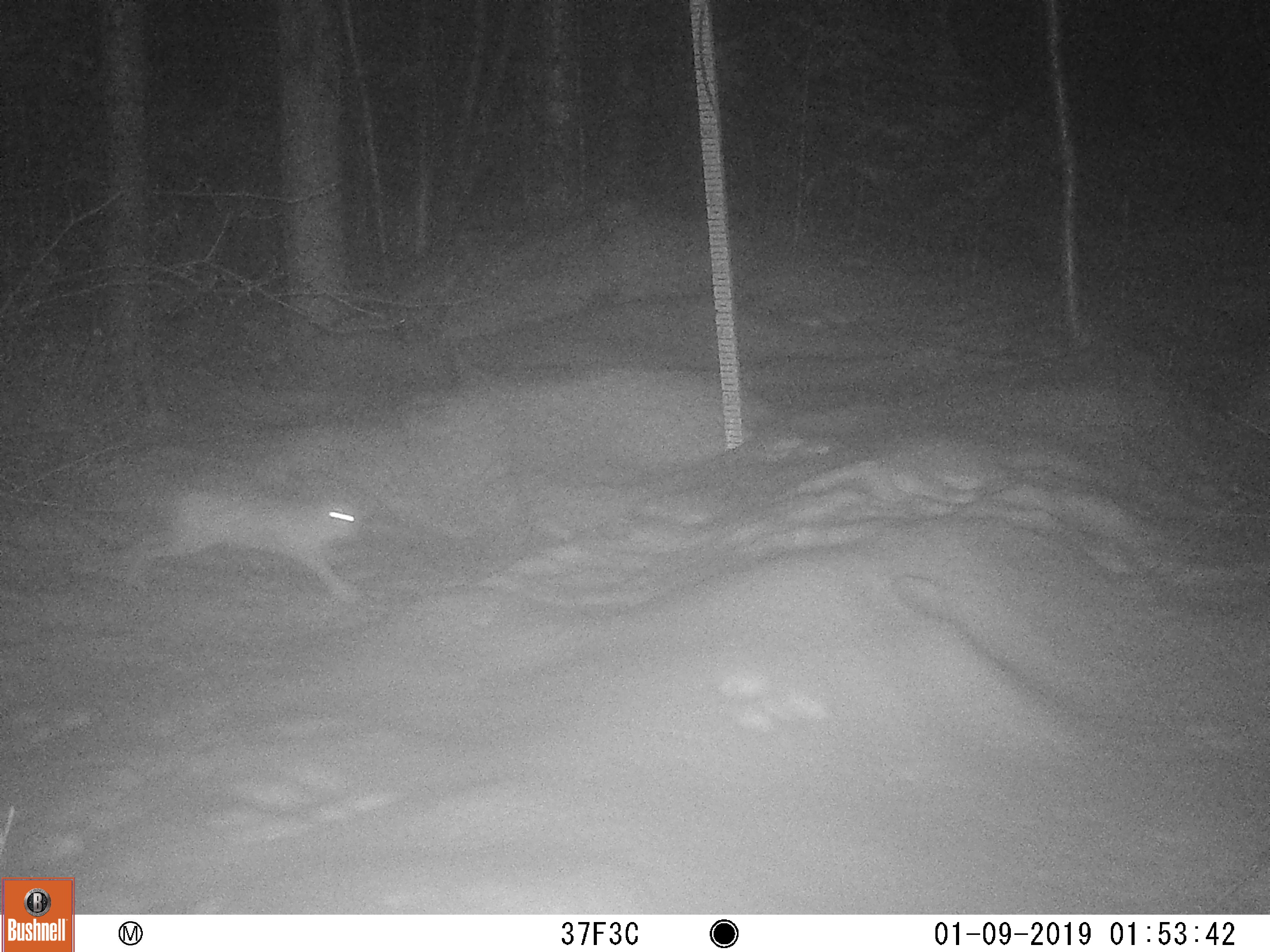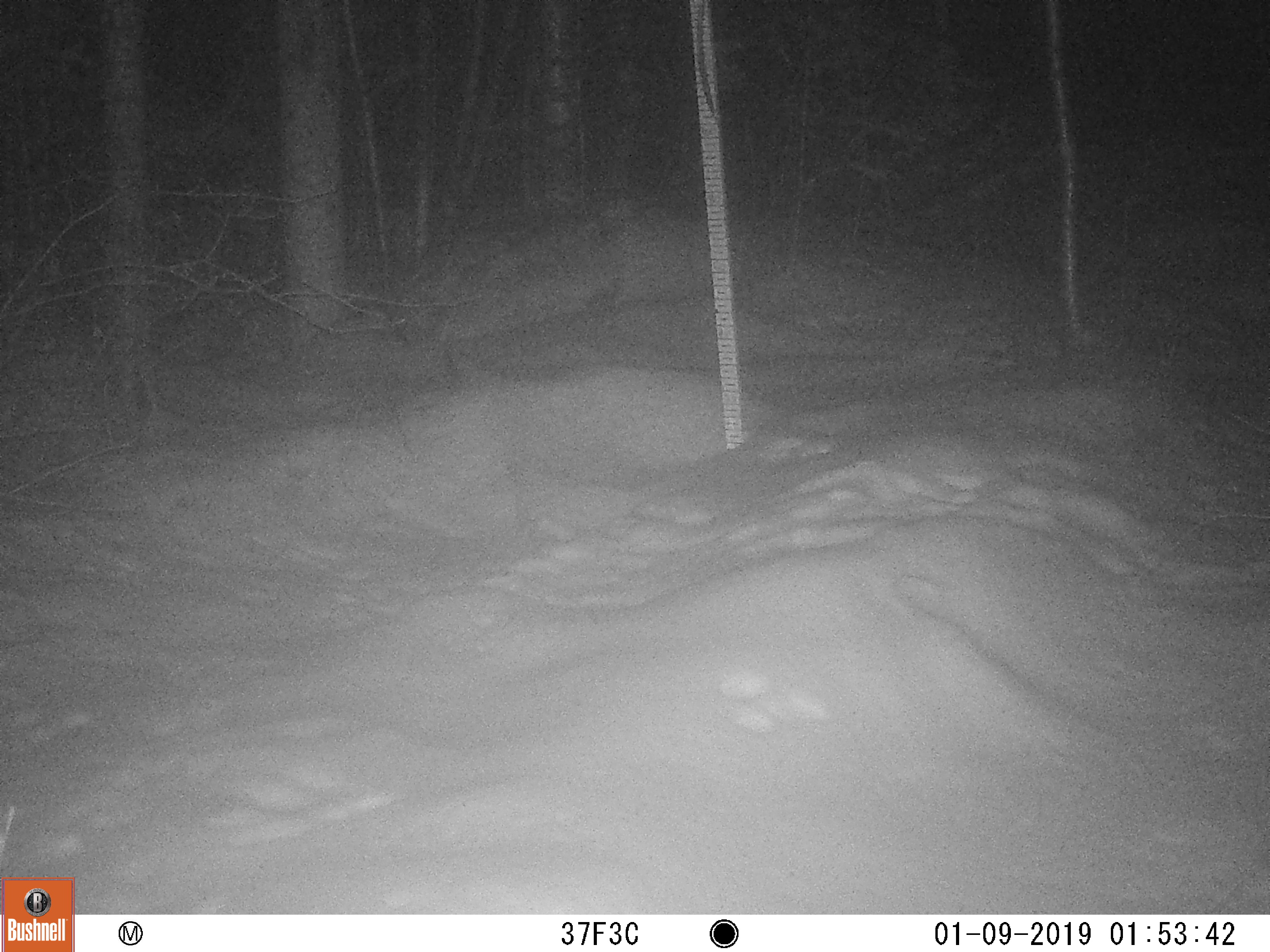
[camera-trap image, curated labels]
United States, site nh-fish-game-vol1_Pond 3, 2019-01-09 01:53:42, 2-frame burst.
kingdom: Animalia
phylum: Chordata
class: Mammalia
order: Lagomorpha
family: Leporidae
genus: Lepus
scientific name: Lepus americanus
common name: snowshoe hare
Snowshoe hare (Lepus americanus).